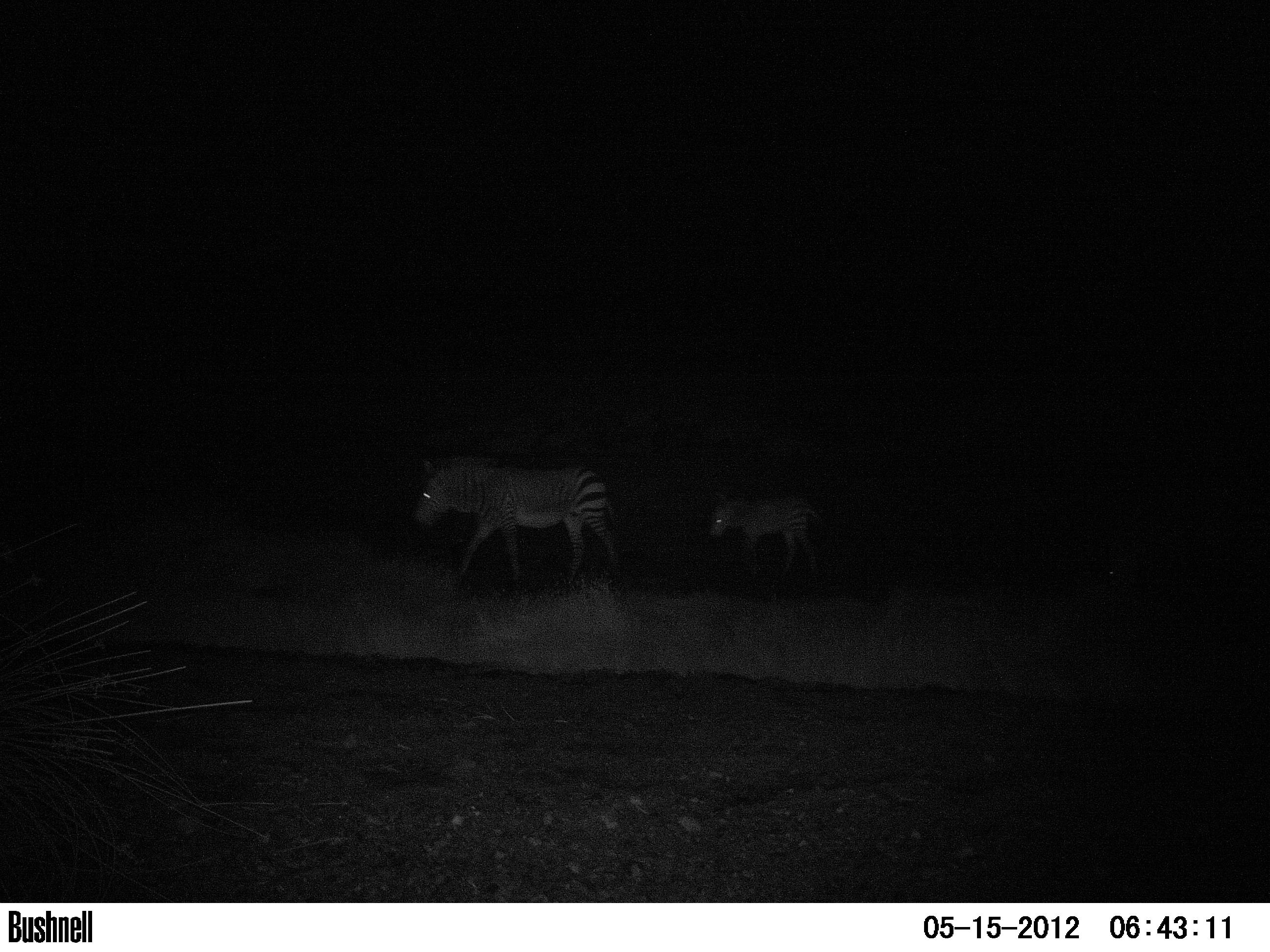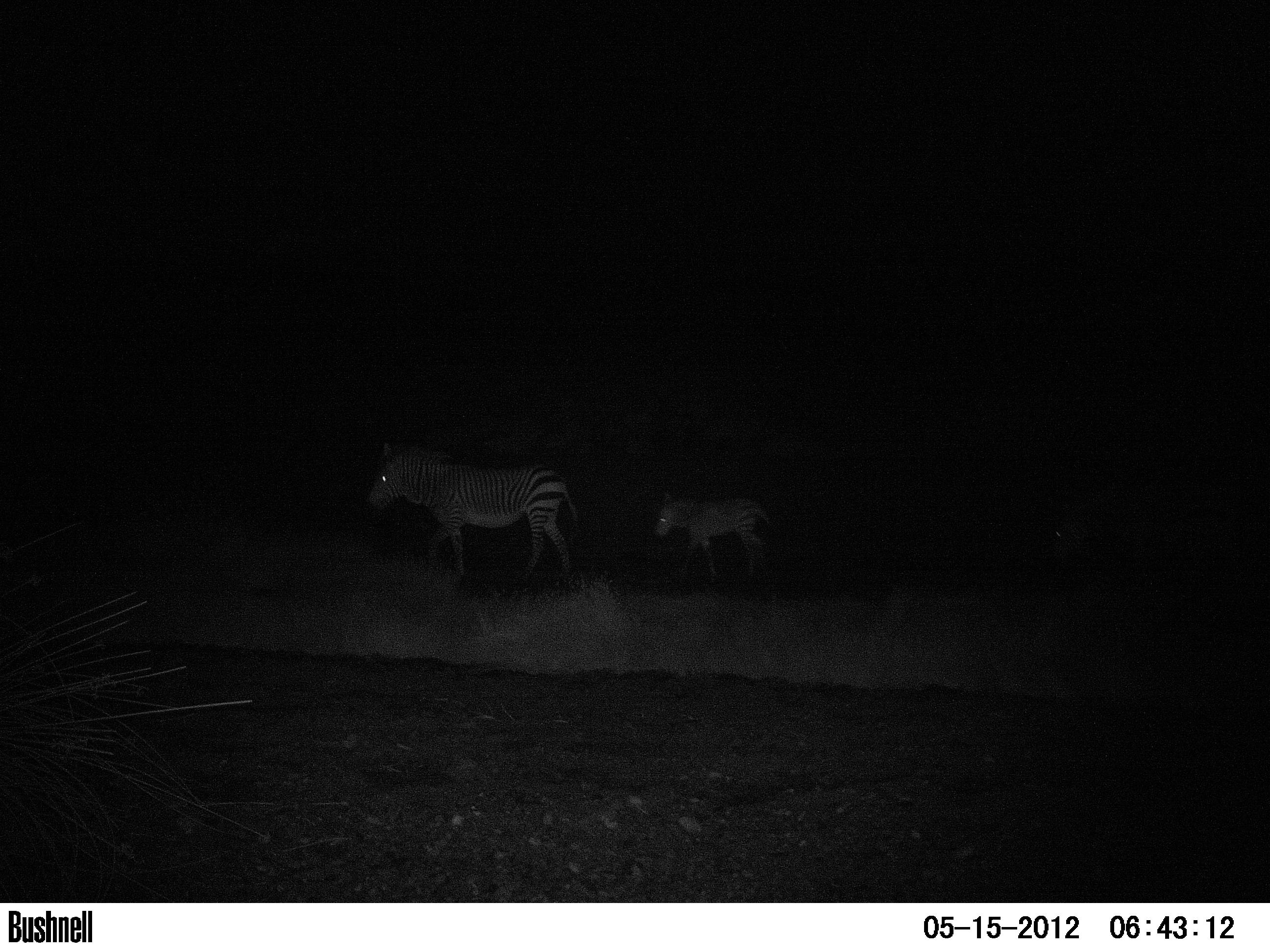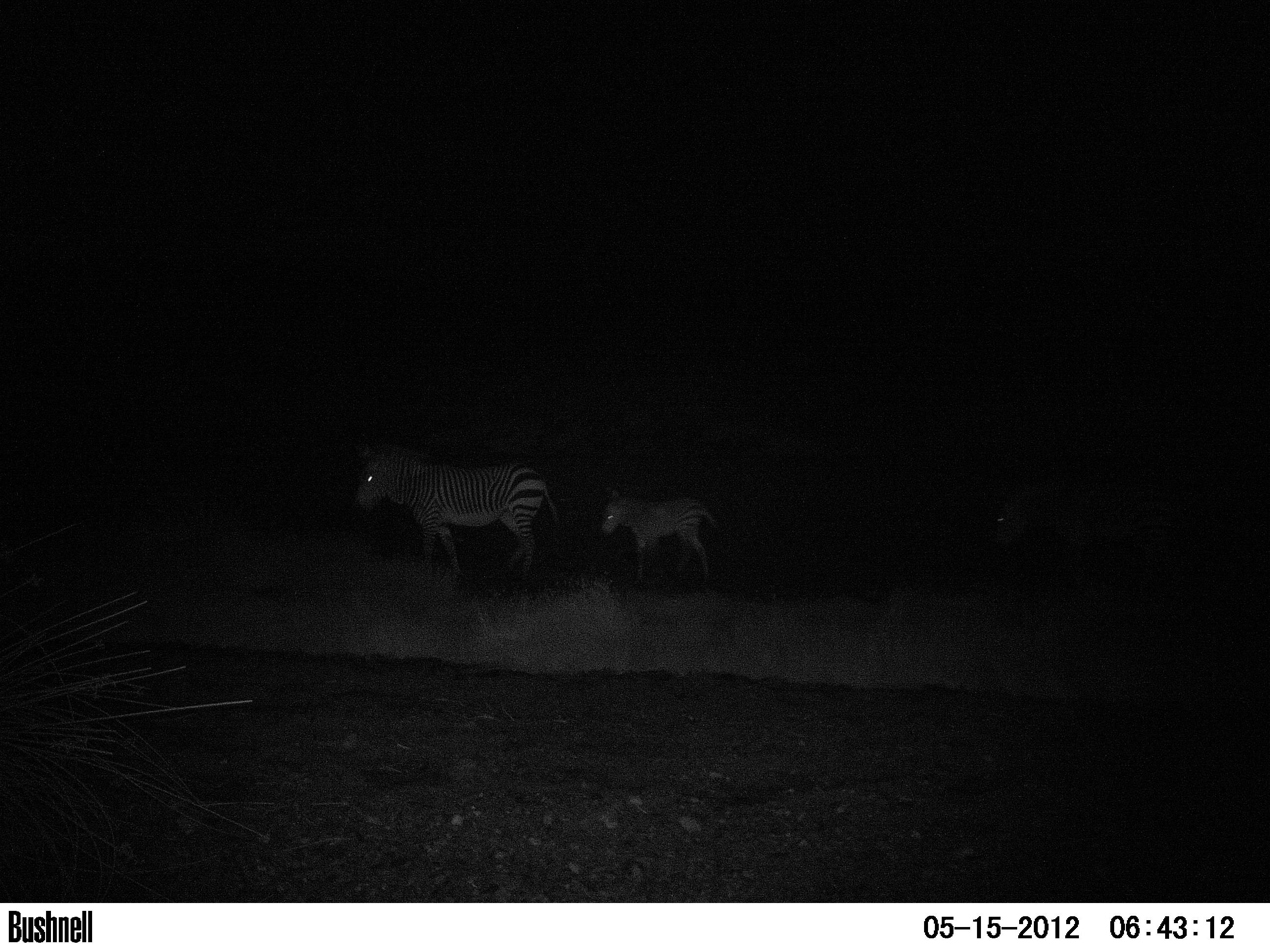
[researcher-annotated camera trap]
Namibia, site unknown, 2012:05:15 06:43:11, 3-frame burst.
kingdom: Animalia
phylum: Chordata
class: Mammalia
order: Perissodactyla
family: Equidae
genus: Equus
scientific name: Equus zebra hartmannae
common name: hartmann's mountain zebra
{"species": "Equus zebra hartmannae (hartmann's mountain zebra)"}